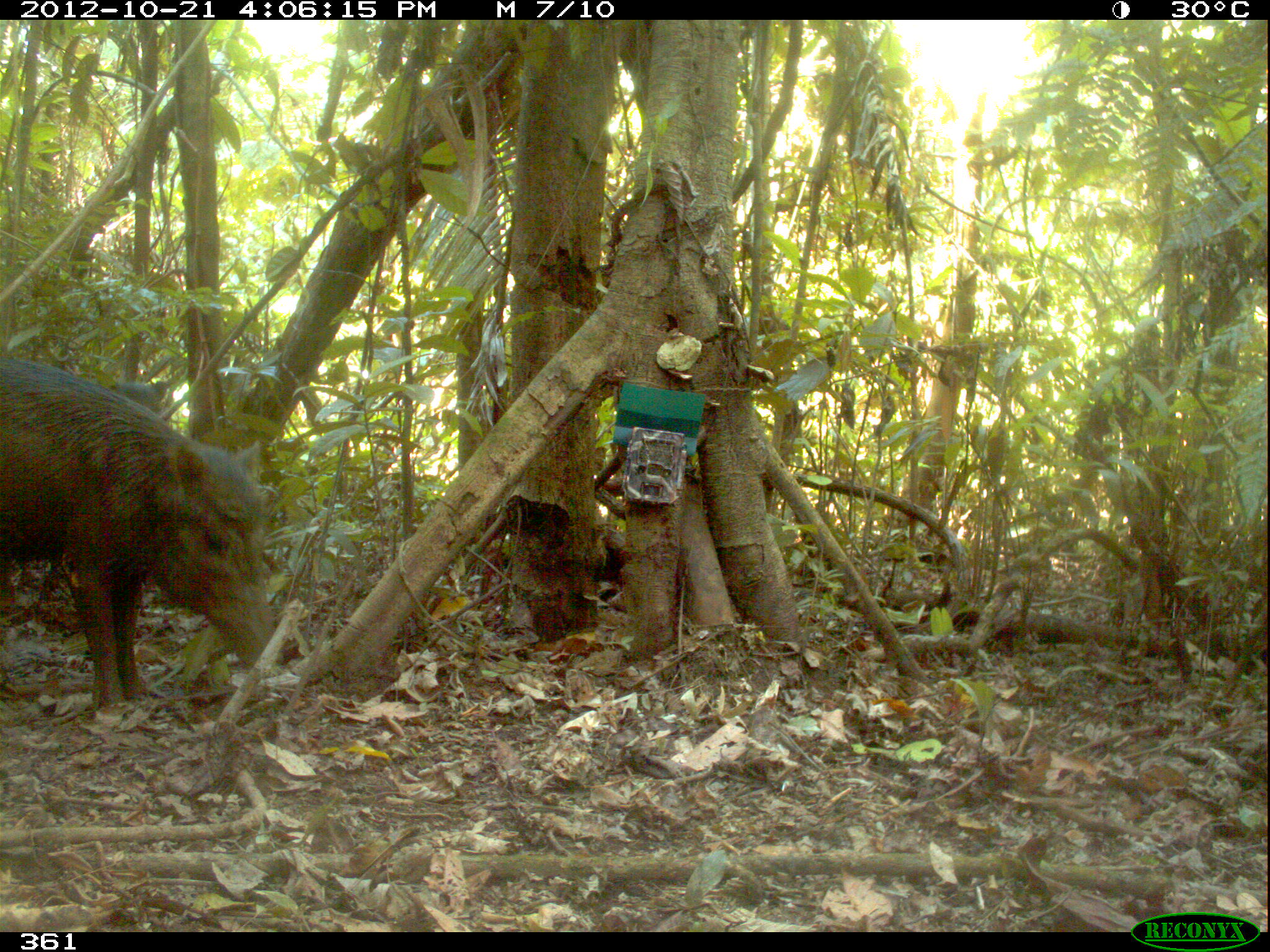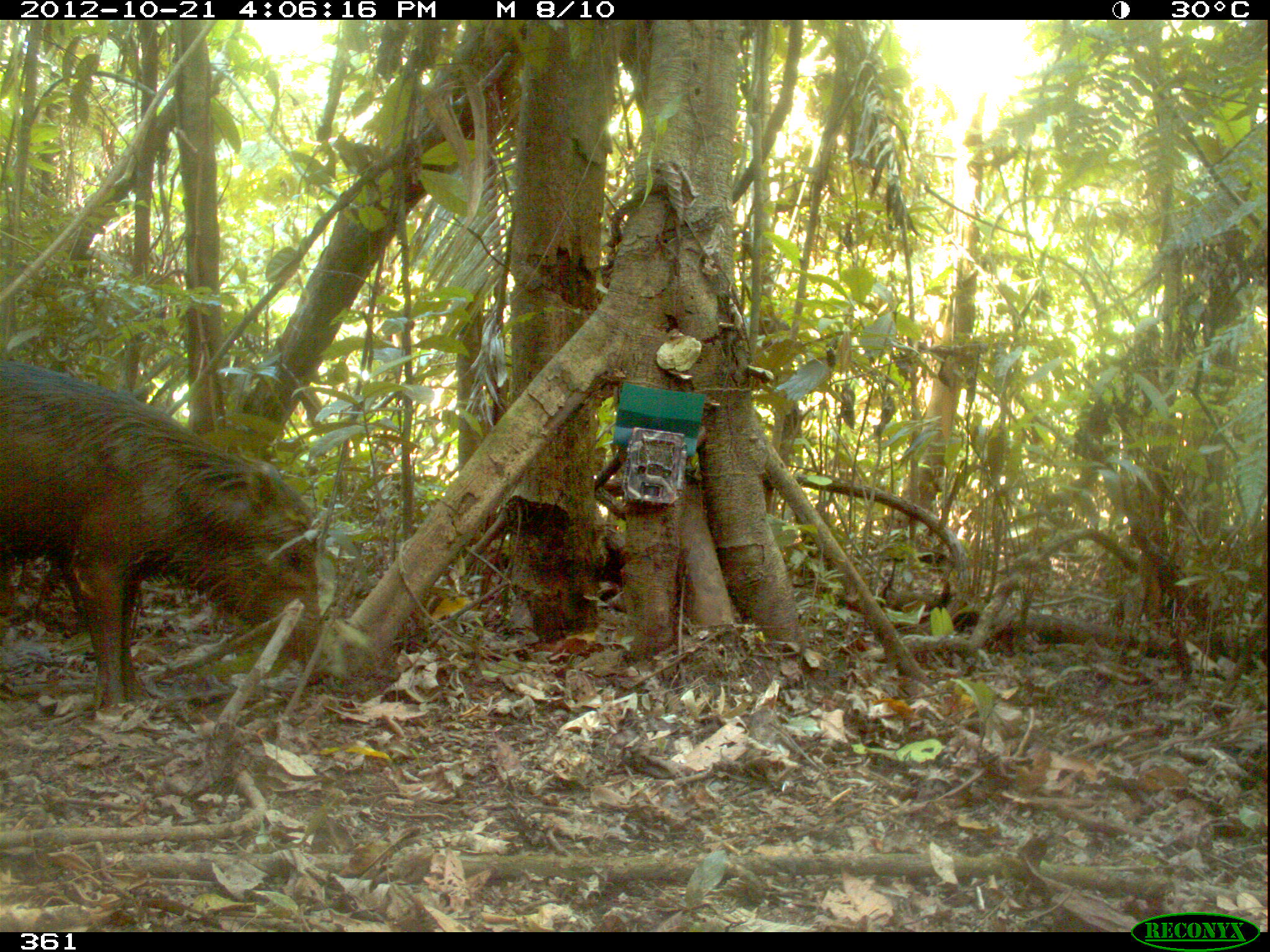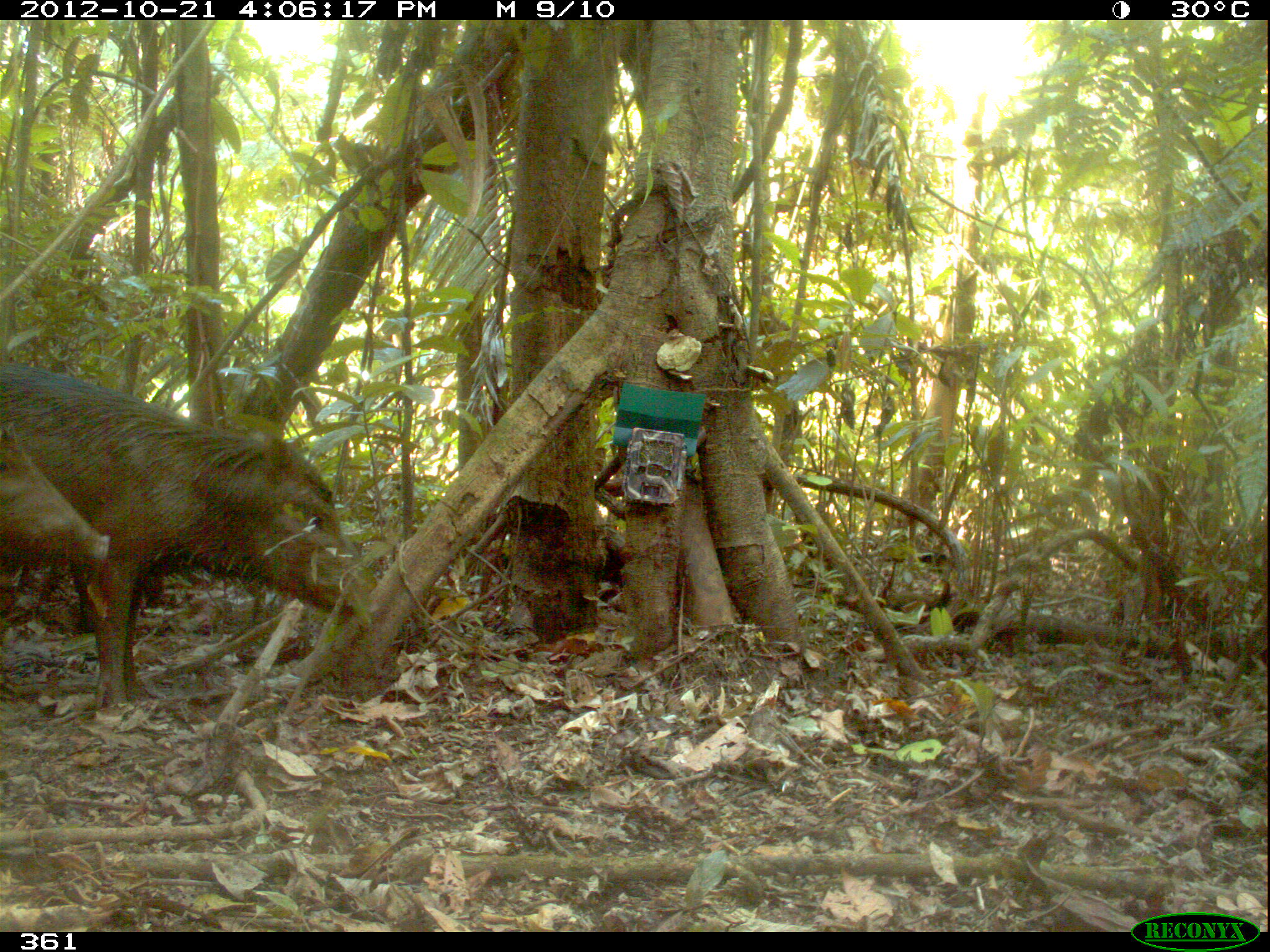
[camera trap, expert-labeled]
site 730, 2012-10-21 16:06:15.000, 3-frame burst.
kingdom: Animalia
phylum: Chordata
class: Mammalia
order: Artiodactyla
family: Tayassuidae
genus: Tayassu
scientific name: Tayassu pecari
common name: white-lipped peccary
Tayassu pecari (white-lipped peccary).